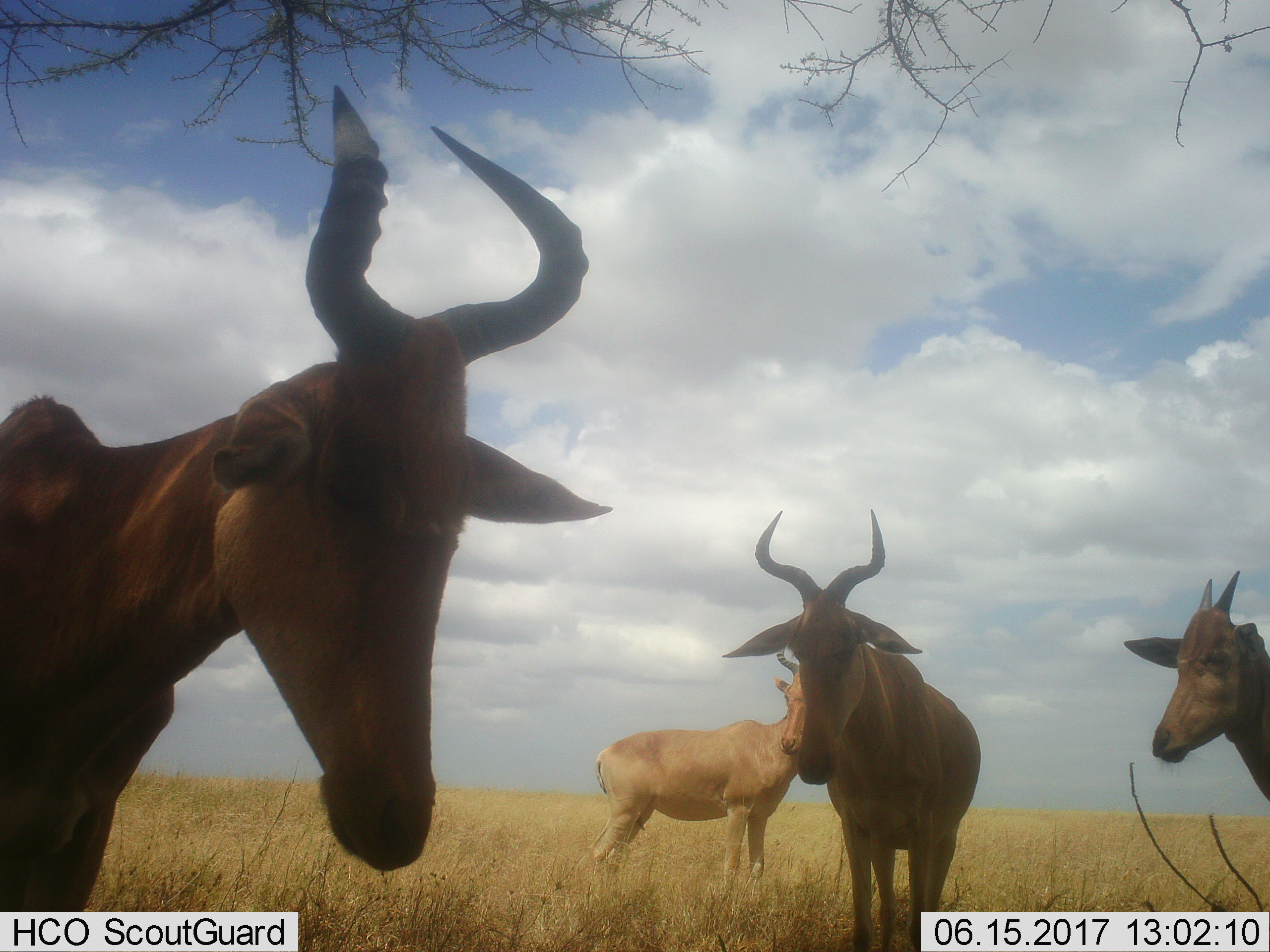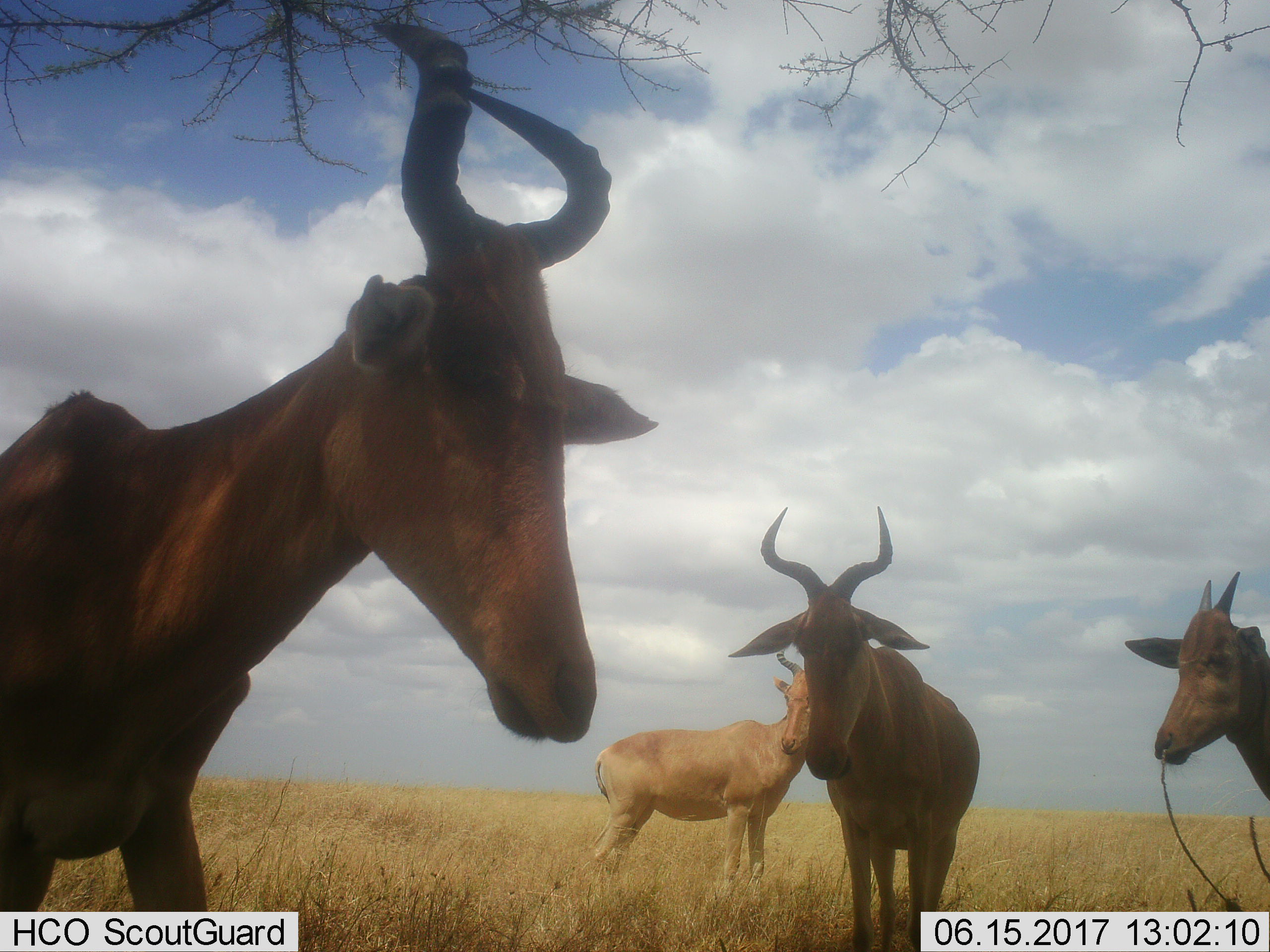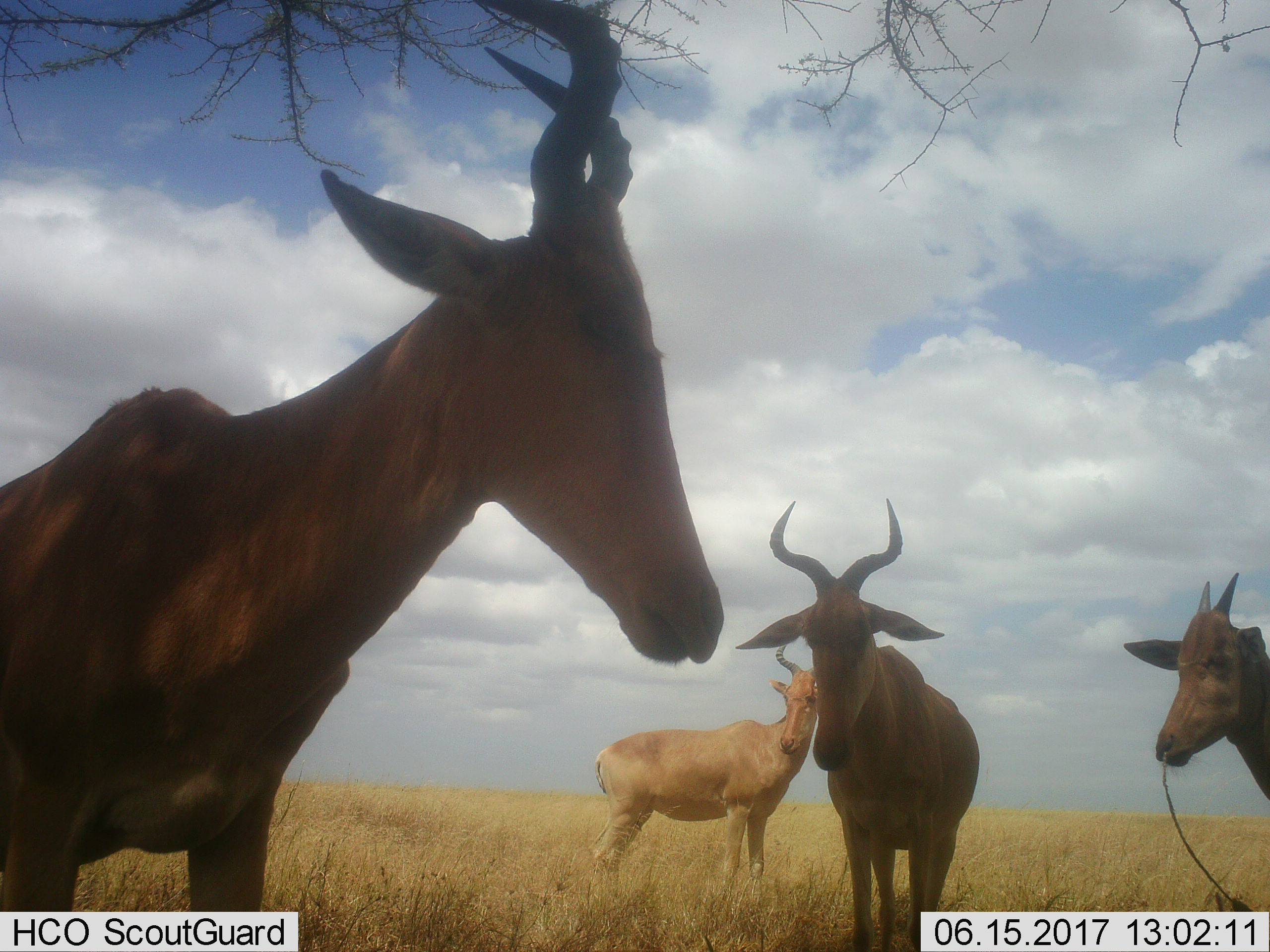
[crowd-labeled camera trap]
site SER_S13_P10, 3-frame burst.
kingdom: Animalia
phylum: Chordata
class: Mammalia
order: Artiodactyla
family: Bovidae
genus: Alcelaphus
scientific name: Alcelaphus buselaphus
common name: hartebeest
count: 4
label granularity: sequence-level